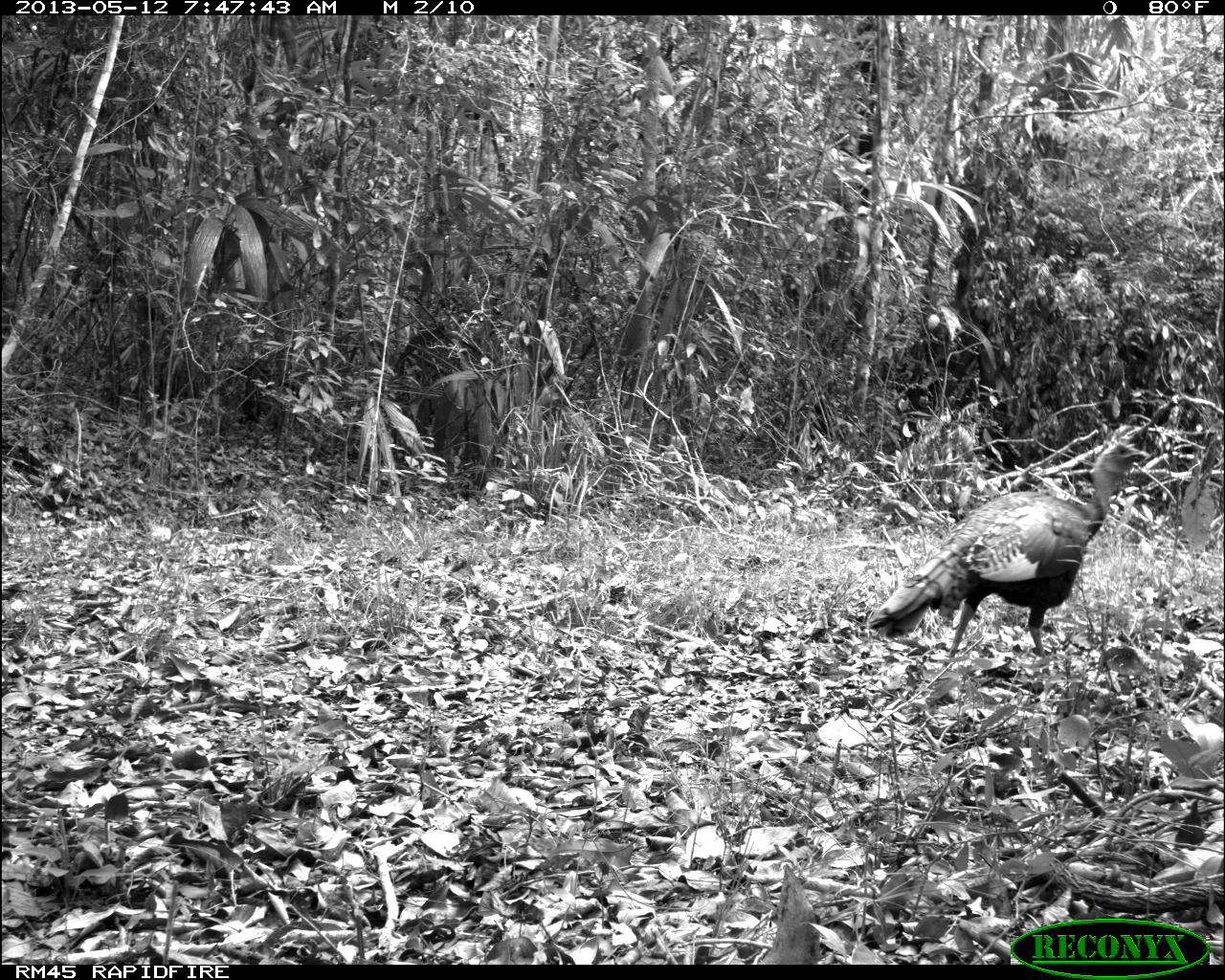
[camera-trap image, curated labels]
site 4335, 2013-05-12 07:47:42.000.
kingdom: Animalia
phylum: Chordata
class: Aves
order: Galliformes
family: Phasianidae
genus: Meleagris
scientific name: Meleagris ocellata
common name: ocellated turkey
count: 1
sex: male